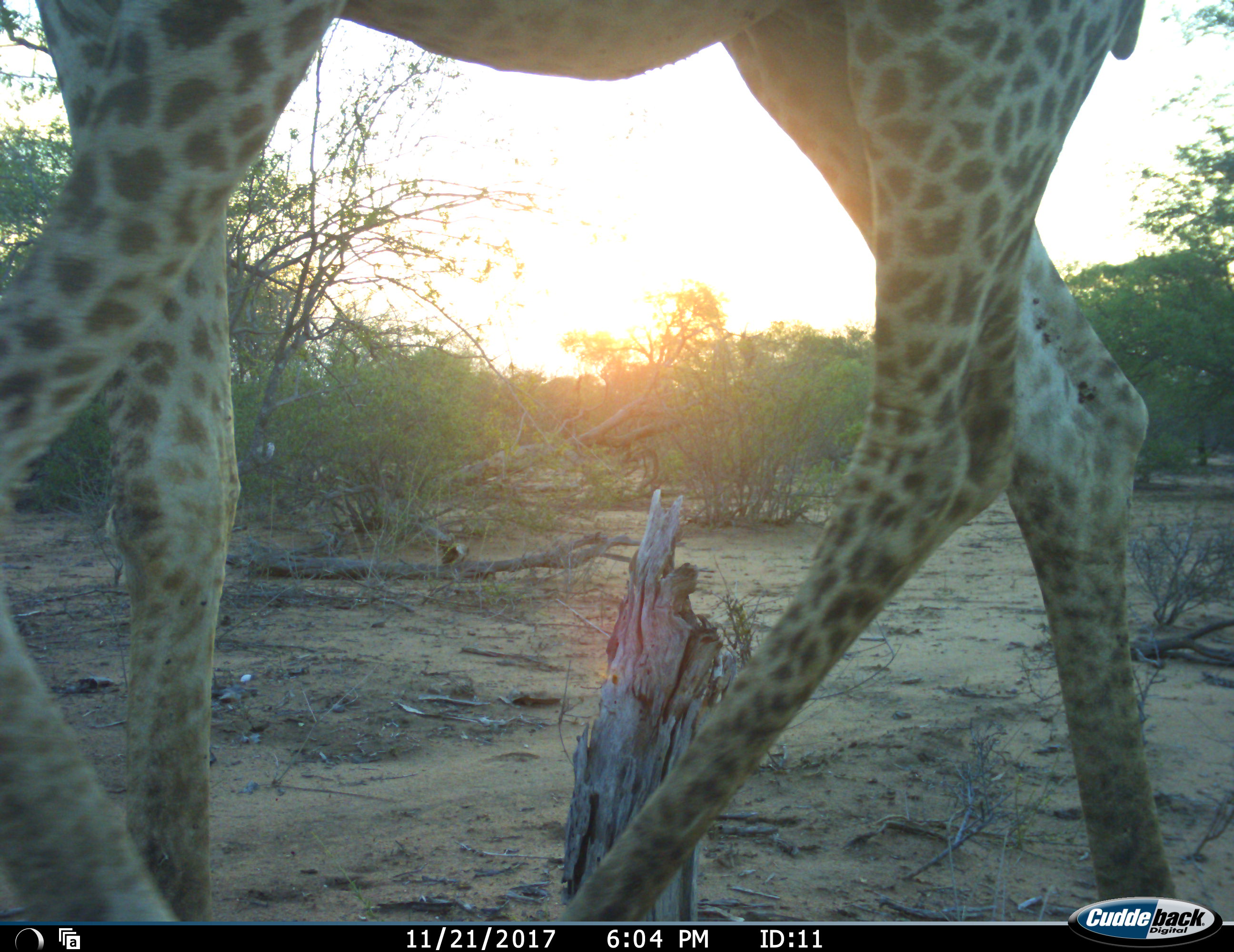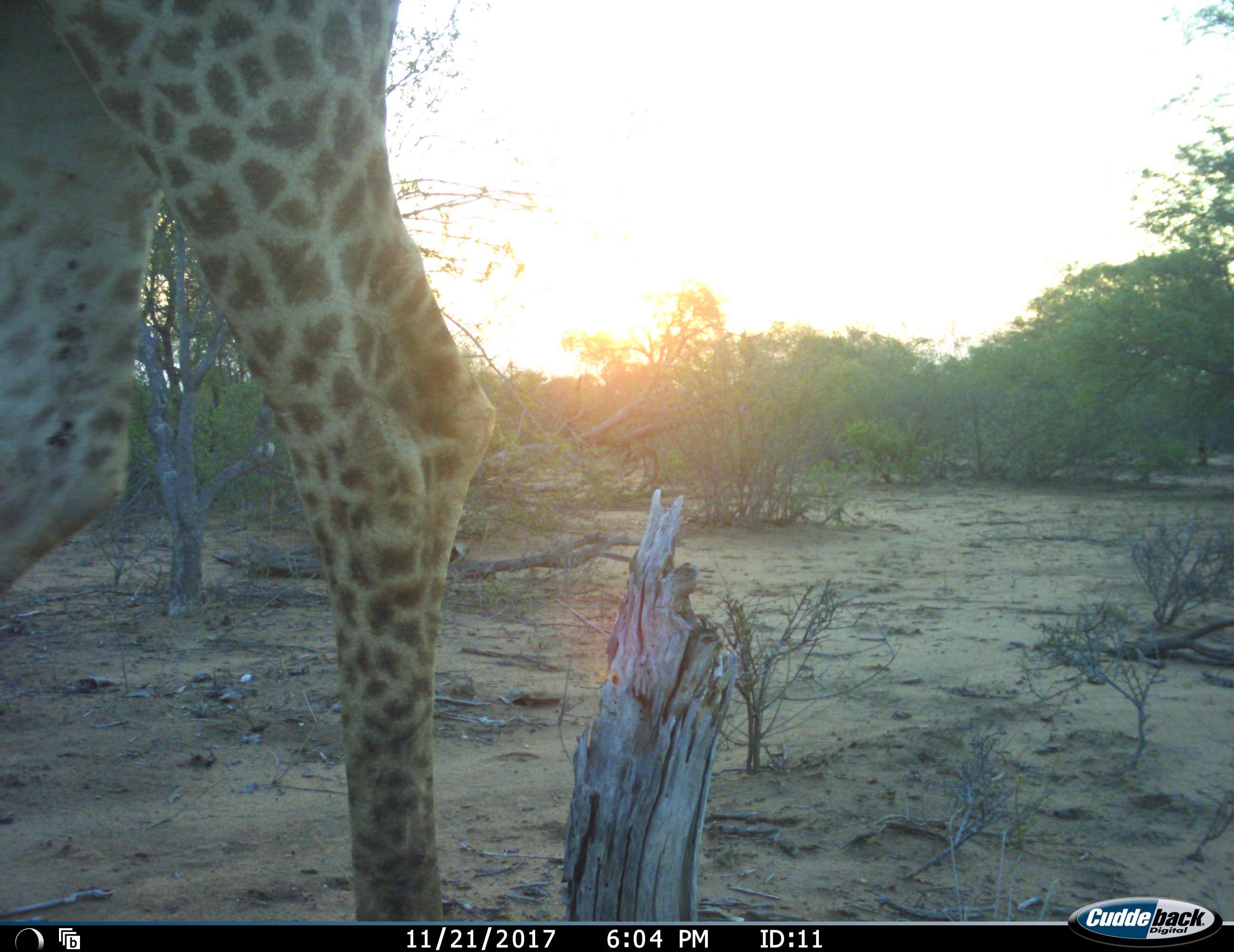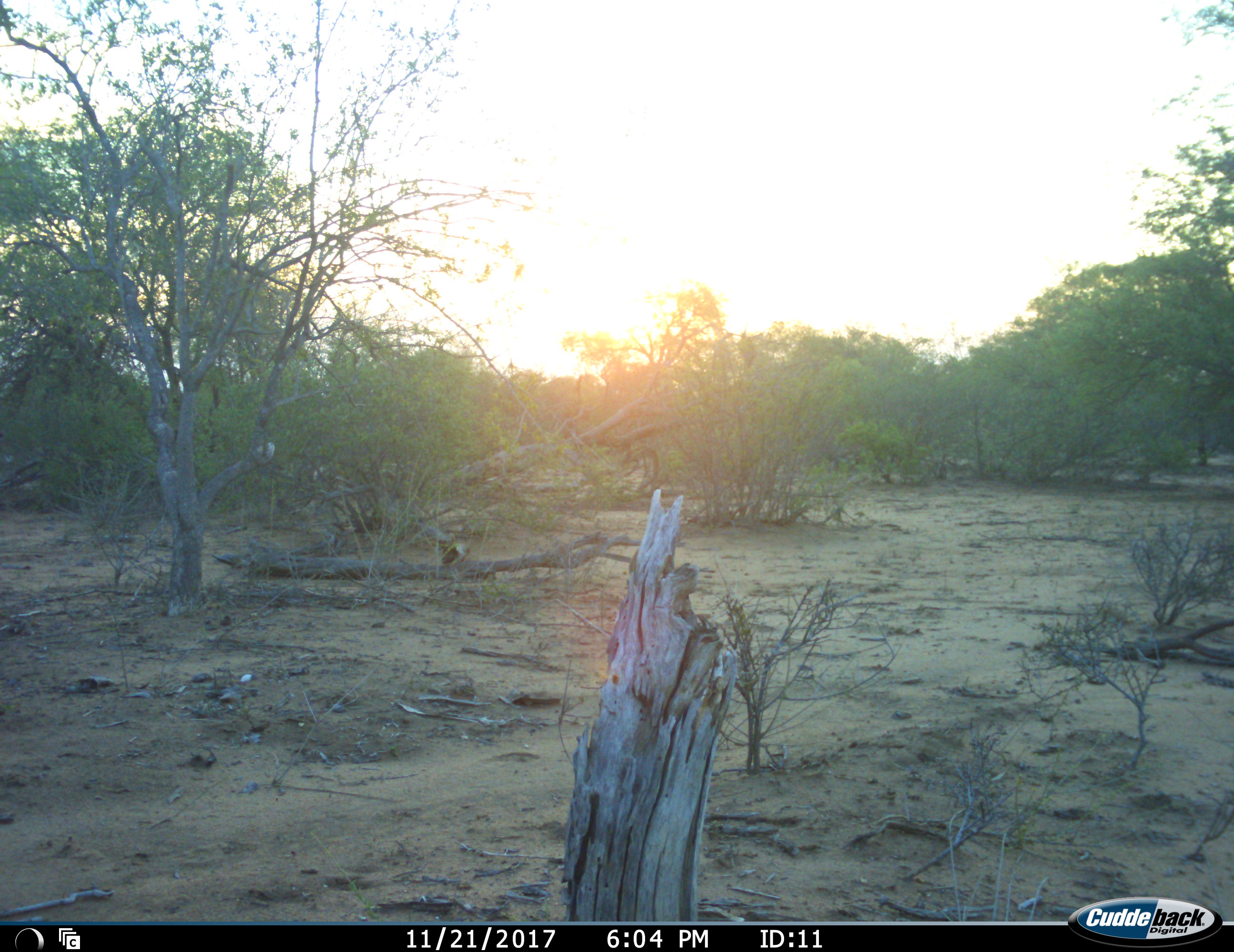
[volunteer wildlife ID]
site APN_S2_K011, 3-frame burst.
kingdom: Animalia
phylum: Chordata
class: Mammalia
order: Artiodactyla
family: Giraffidae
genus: Giraffa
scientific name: Giraffa camelopardalis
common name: giraffe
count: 1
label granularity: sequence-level